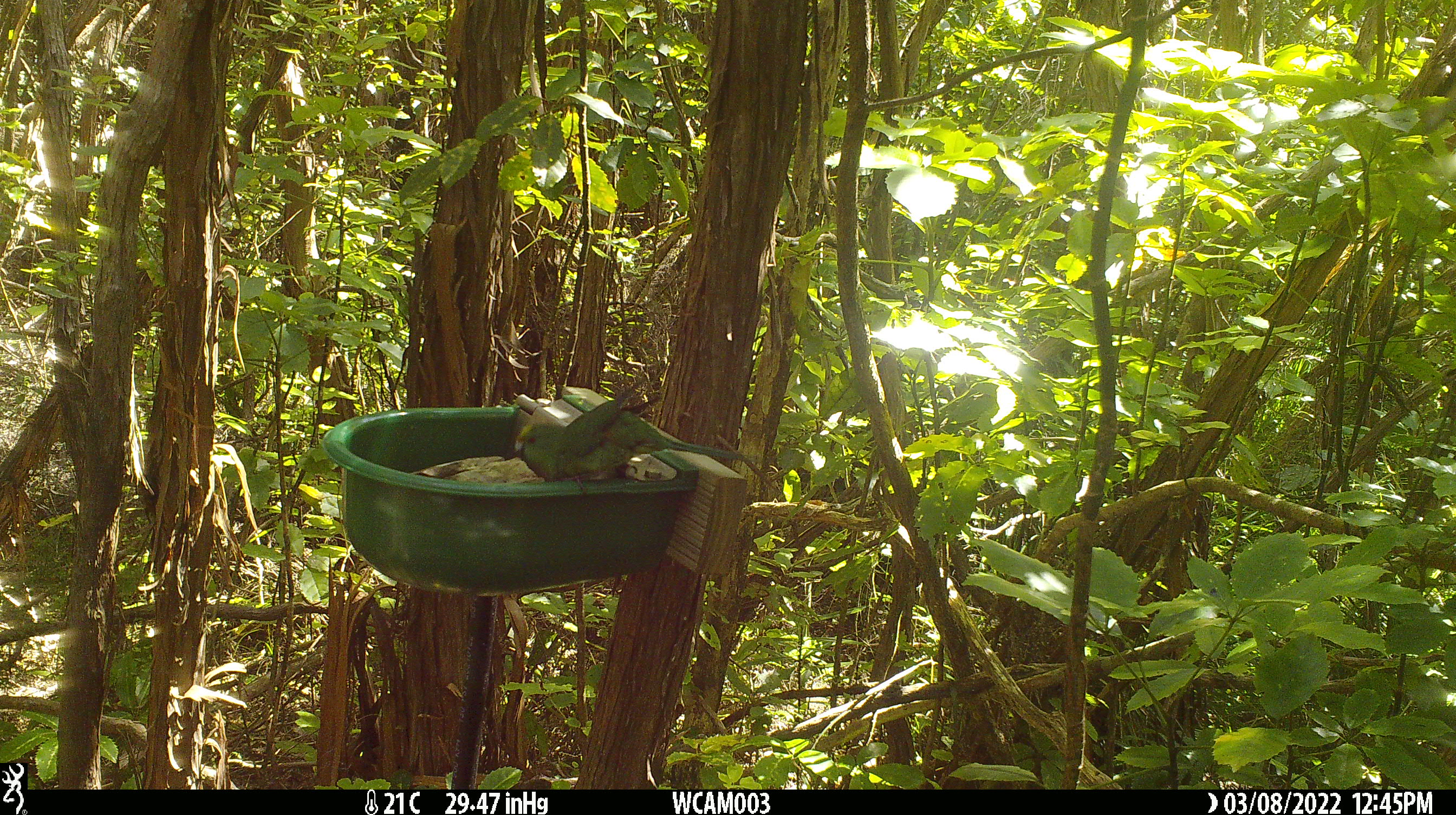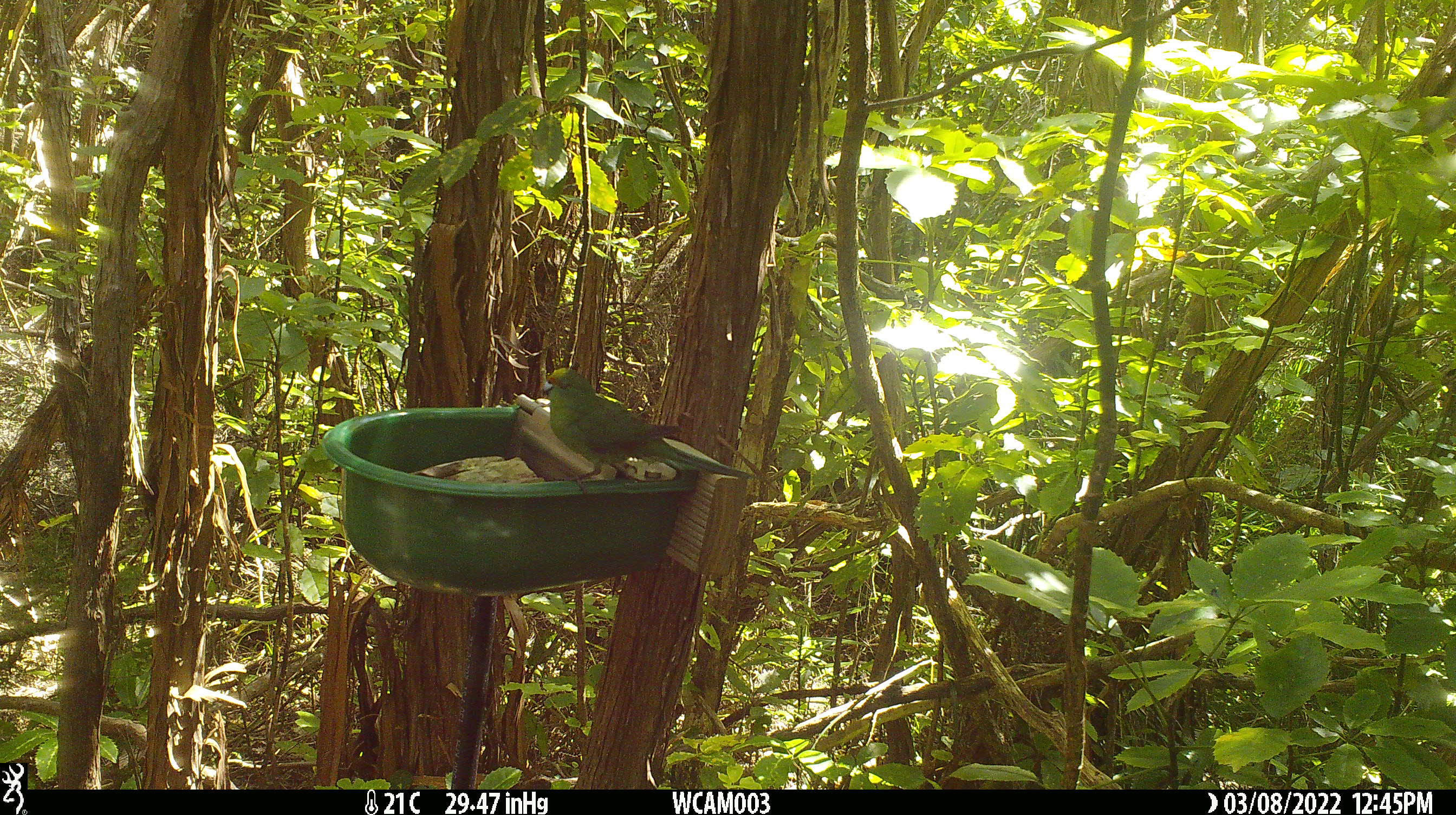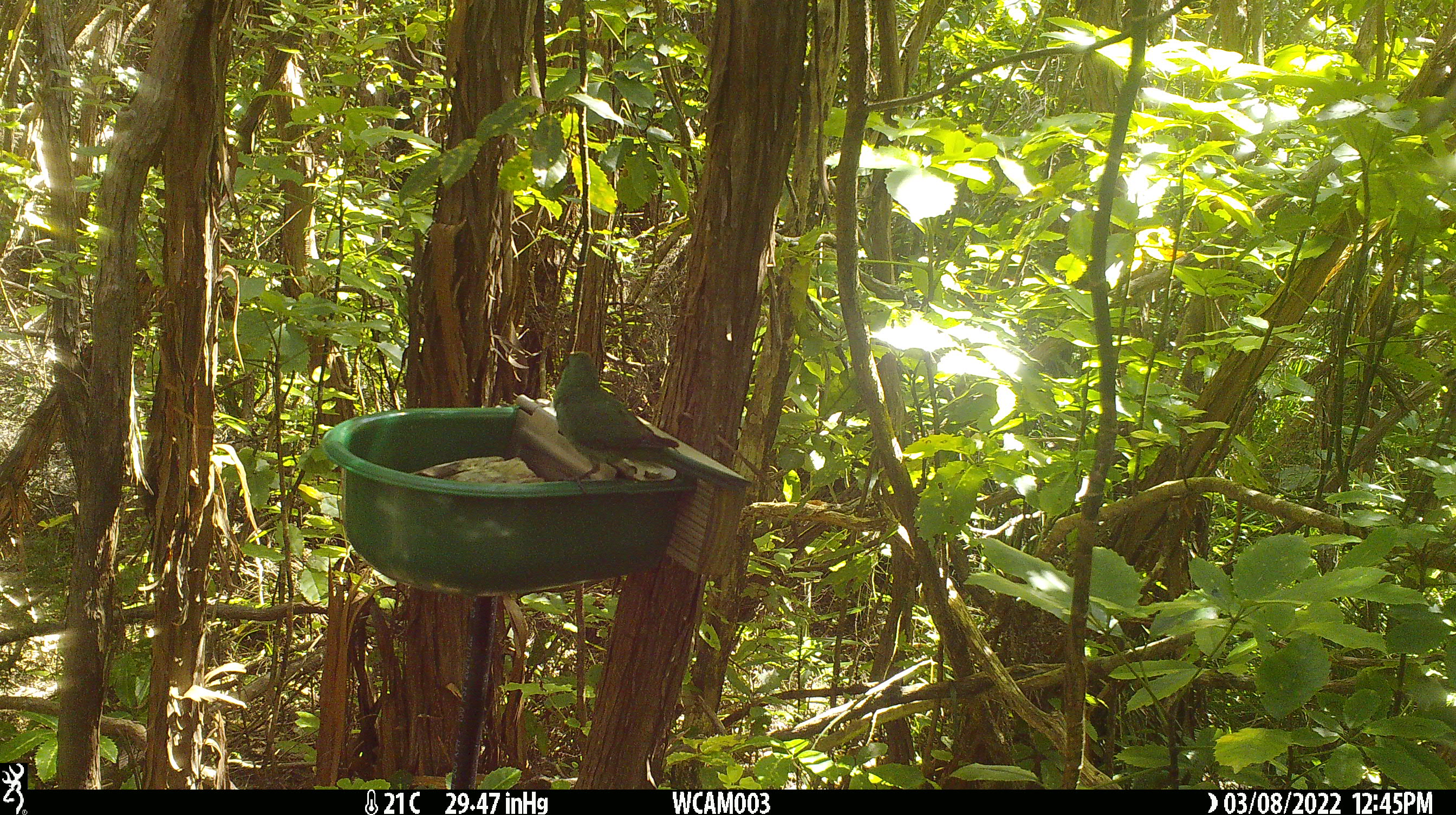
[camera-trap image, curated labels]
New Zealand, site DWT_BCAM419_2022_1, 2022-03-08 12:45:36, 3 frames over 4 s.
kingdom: Animalia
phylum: Chordata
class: Aves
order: Psittaciformes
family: Psittaculidae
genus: Cyanoramphus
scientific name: Cyanoramphus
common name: parakeet